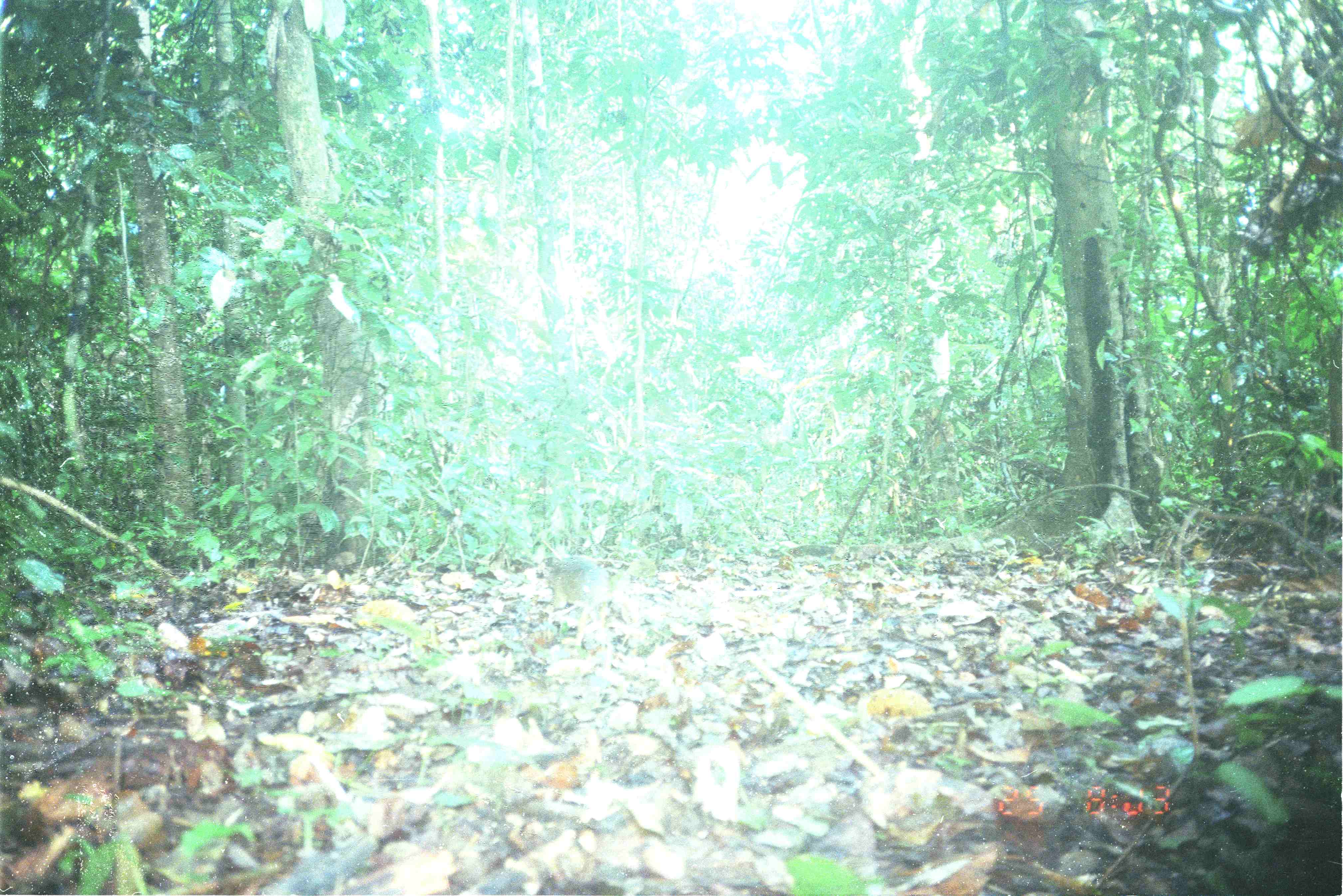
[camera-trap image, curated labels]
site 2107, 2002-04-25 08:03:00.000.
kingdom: Animalia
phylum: Chordata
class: Mammalia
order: Primates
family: Cercopithecidae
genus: Macaca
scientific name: Macaca nemestrina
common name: southern pig-tailed macaque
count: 1